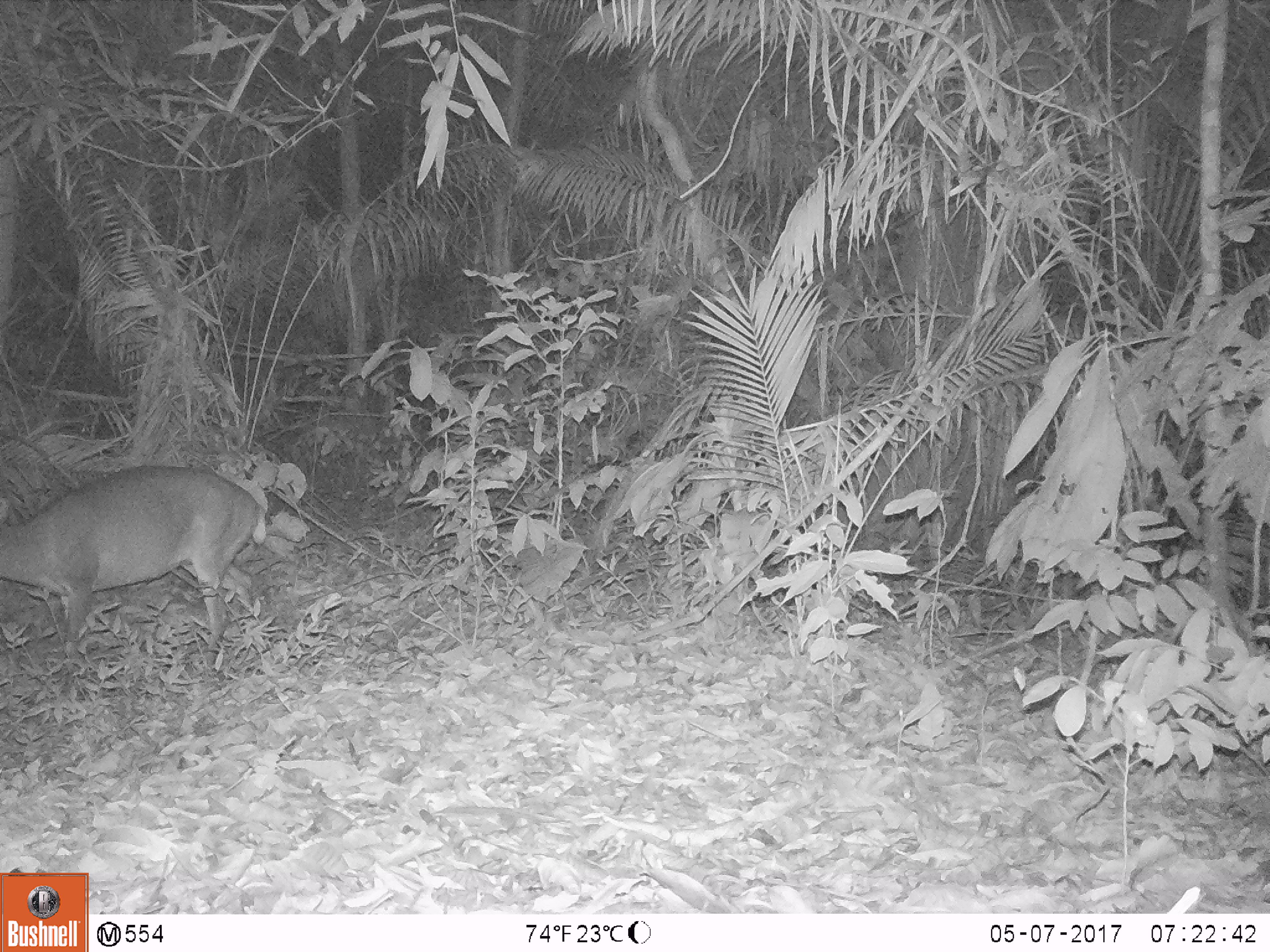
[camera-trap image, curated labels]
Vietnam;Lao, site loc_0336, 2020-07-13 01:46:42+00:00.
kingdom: Animalia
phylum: Chordata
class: Mammalia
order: Artiodactyla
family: Cervidae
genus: Muntiacus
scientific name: Muntiacus vuquangensis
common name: large-antlered muntjac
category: large antlered muntjac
Large antlered muntjac (large-antlered muntjac) (Muntiacus vuquangensis). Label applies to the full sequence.